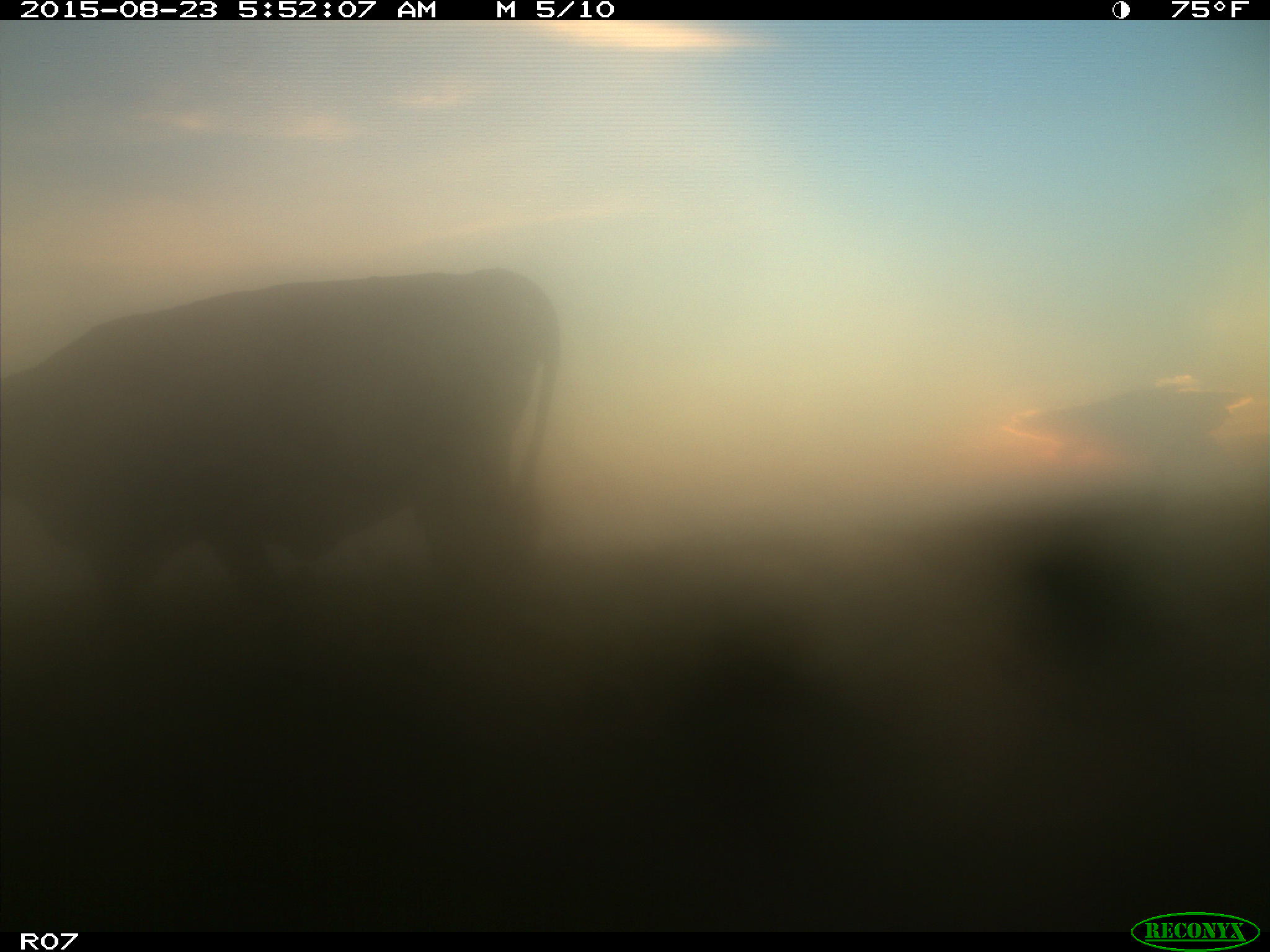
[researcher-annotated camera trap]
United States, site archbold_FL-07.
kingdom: Animalia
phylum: Chordata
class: Mammalia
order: Artiodactyla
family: Bovidae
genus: Bos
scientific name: Bos taurus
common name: domestic cow